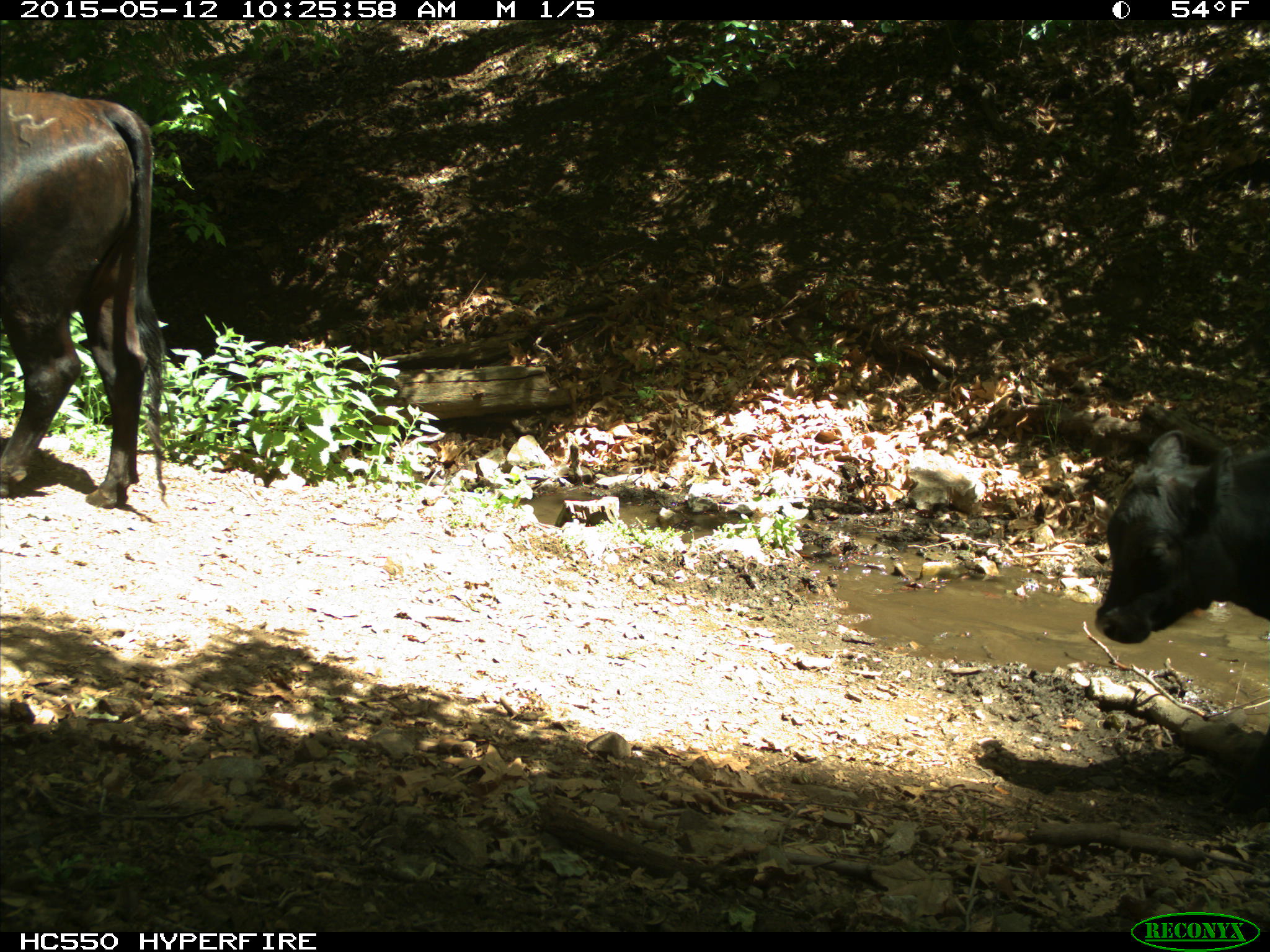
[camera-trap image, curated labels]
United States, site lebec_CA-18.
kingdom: Animalia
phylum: Chordata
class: Mammalia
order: Artiodactyla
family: Bovidae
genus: Bos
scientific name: Bos taurus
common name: domestic cow